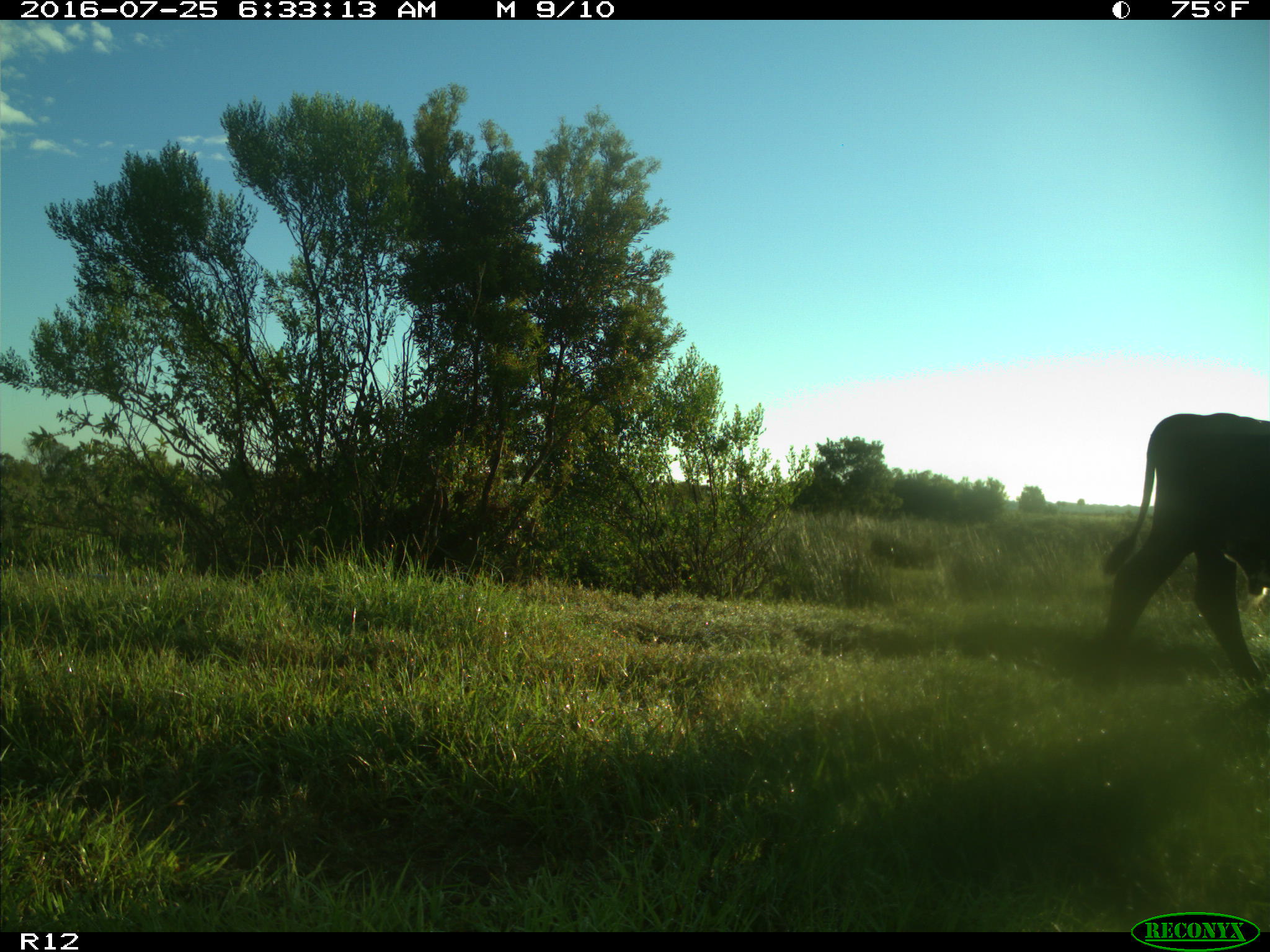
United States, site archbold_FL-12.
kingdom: Animalia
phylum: Chordata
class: Mammalia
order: Artiodactyla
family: Bovidae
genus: Bos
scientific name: Bos taurus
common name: domestic cow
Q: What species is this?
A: Bos taurus (domestic cow).